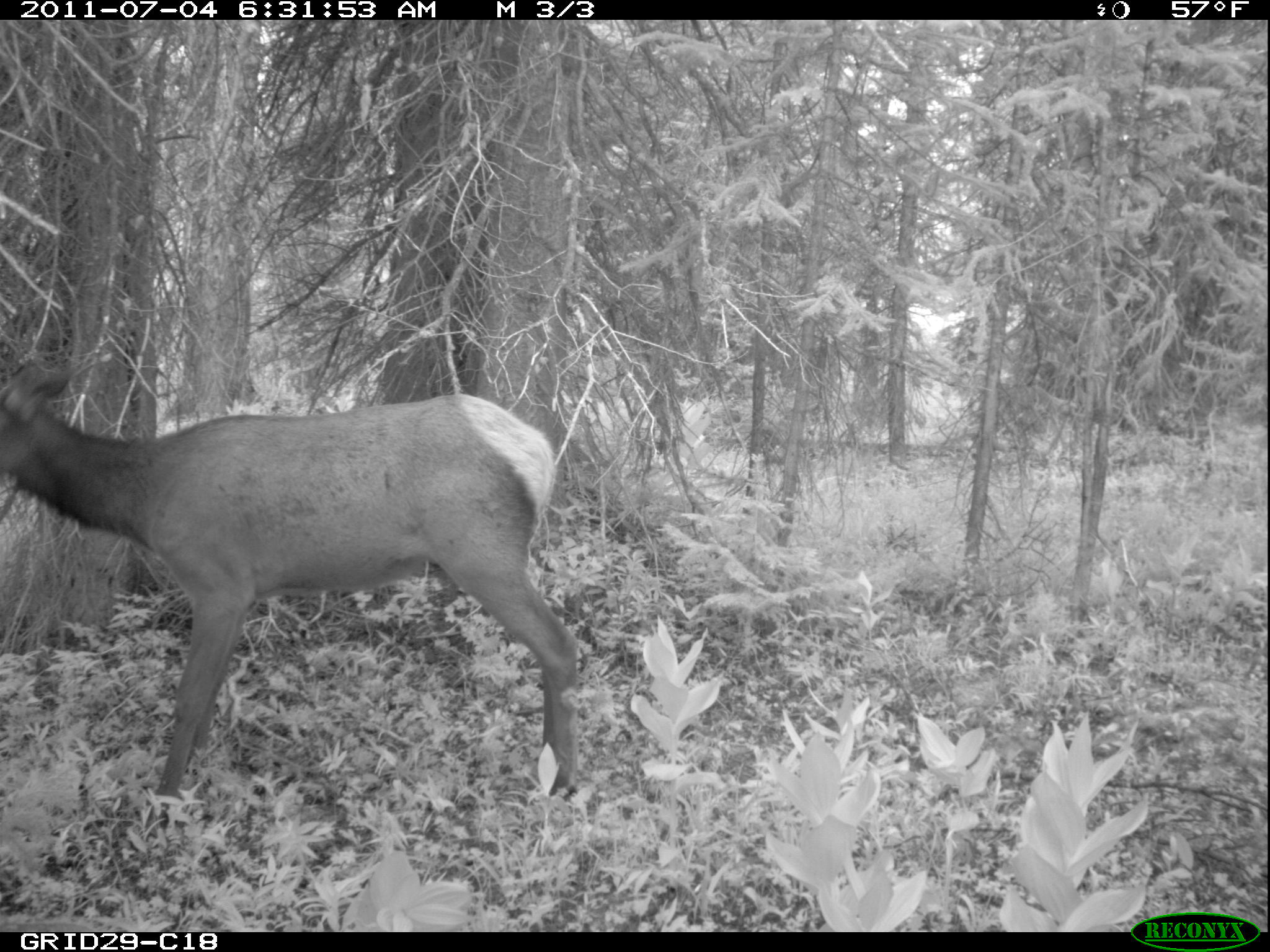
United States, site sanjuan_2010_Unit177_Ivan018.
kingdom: Animalia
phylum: Chordata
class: Mammalia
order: Artiodactyla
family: Cervidae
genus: Cervus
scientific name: Cervus elaphus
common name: red deer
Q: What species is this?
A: Cervus elaphus (red deer).